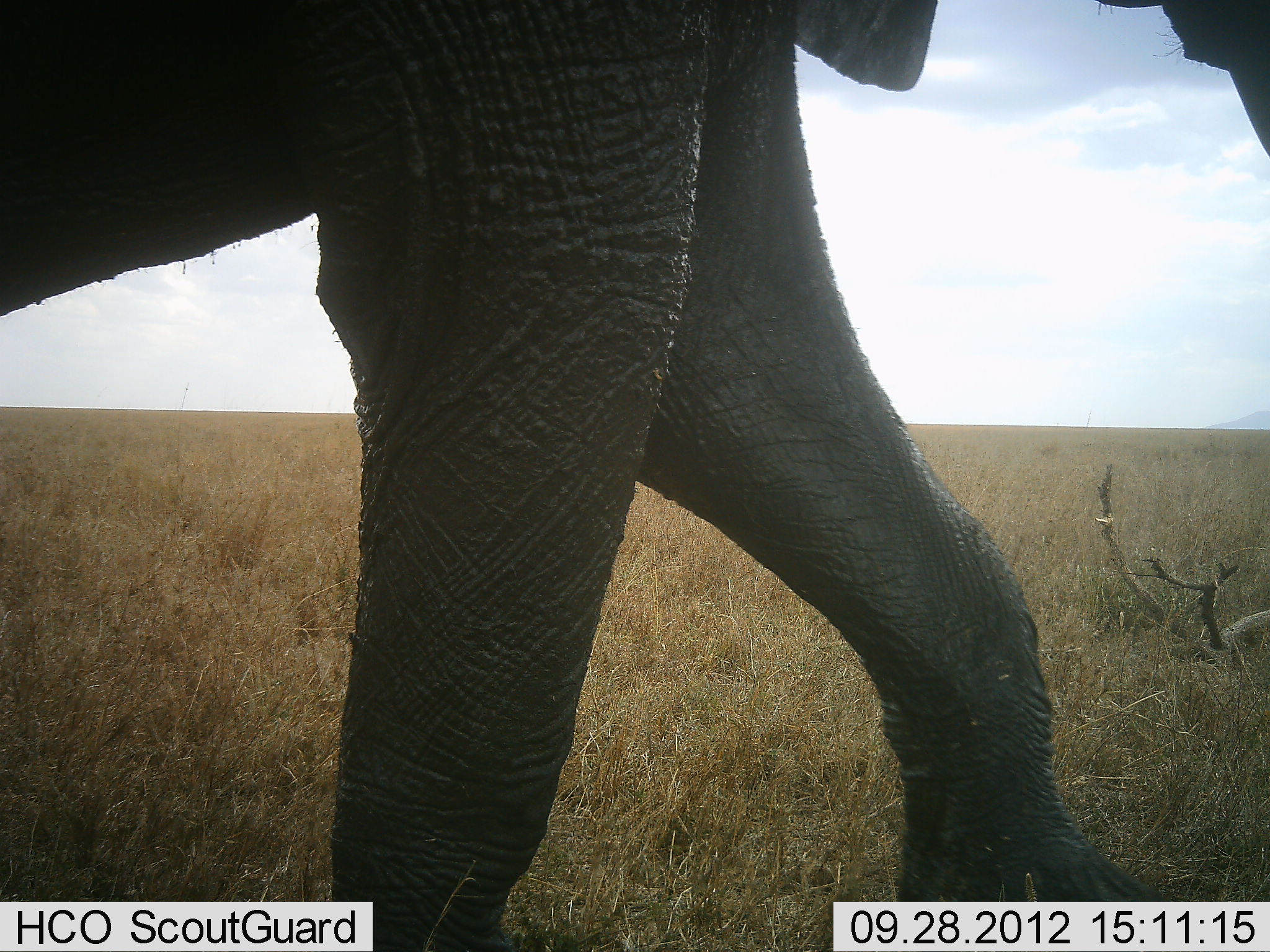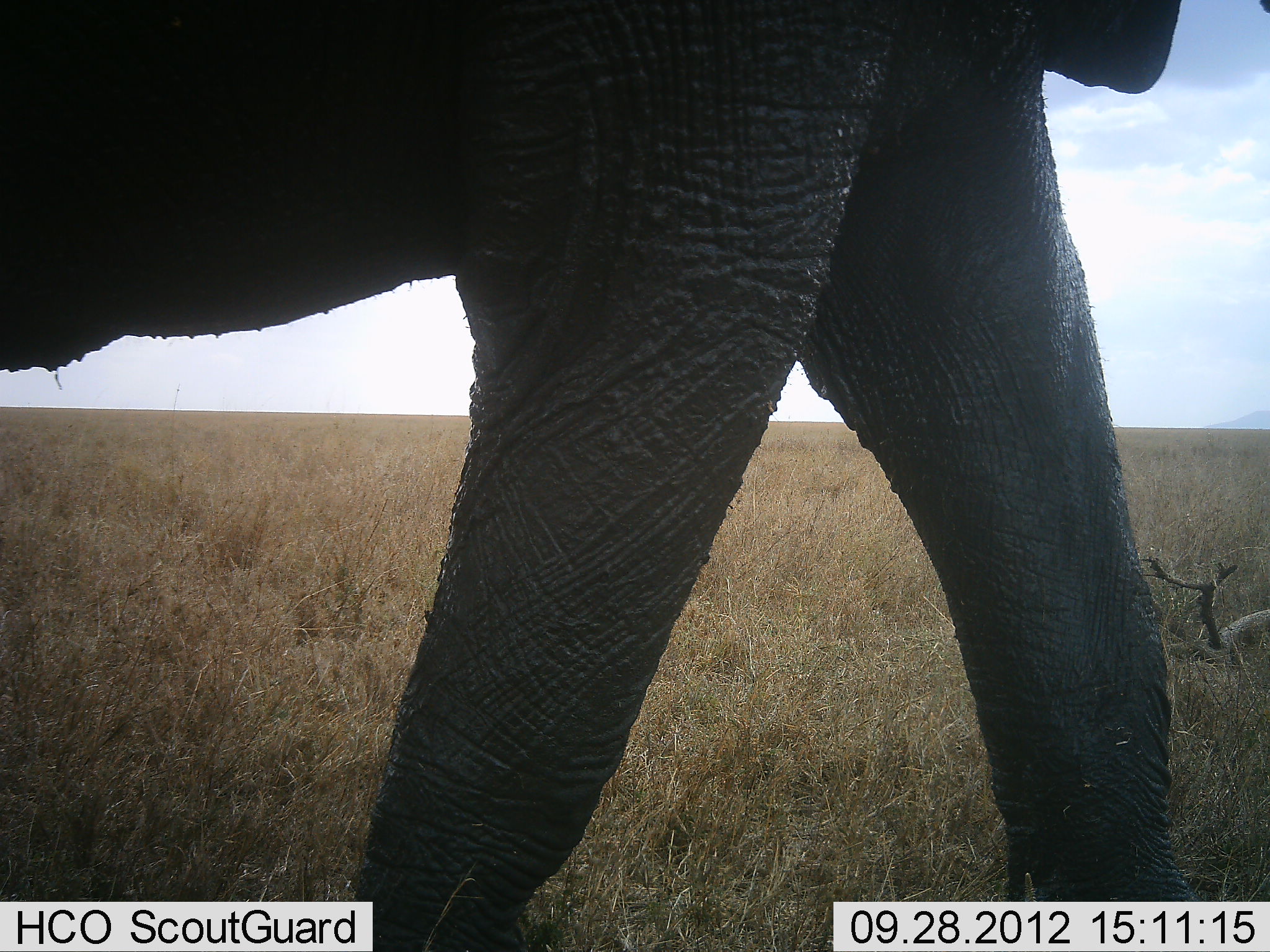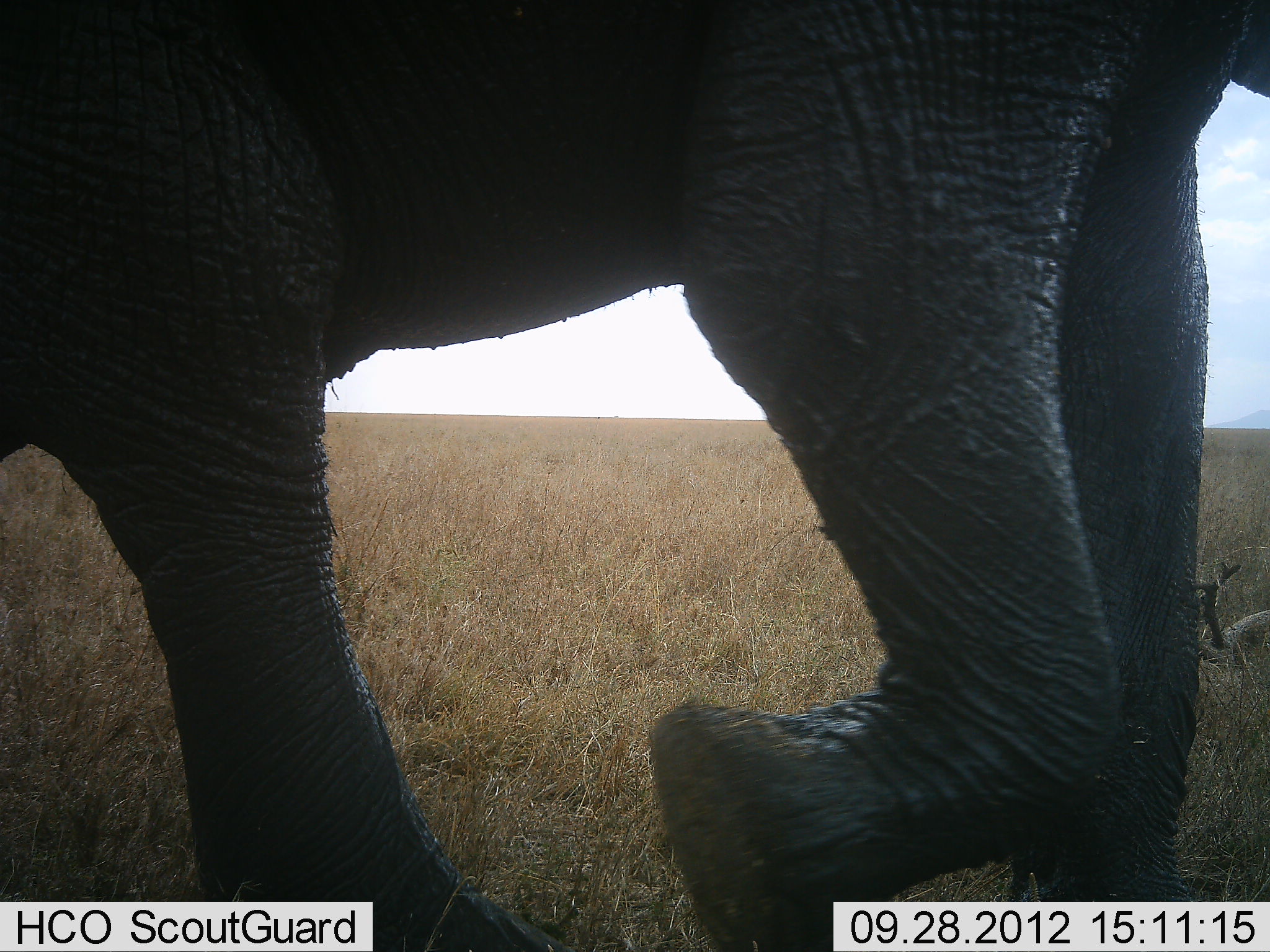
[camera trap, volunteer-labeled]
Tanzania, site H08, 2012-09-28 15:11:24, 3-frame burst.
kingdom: Animalia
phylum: Chordata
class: Mammalia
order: Proboscidea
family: Elephantidae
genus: Loxodonta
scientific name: Loxodonta africana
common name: african bush elephant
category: elephant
Elephant (african bush elephant) (Loxodonta africana), count 1. Behavior (volunteer vote fractions): standing 0%, resting 0%, moving 100%, interacting 0%. Young present (vote fraction): 0%. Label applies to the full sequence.